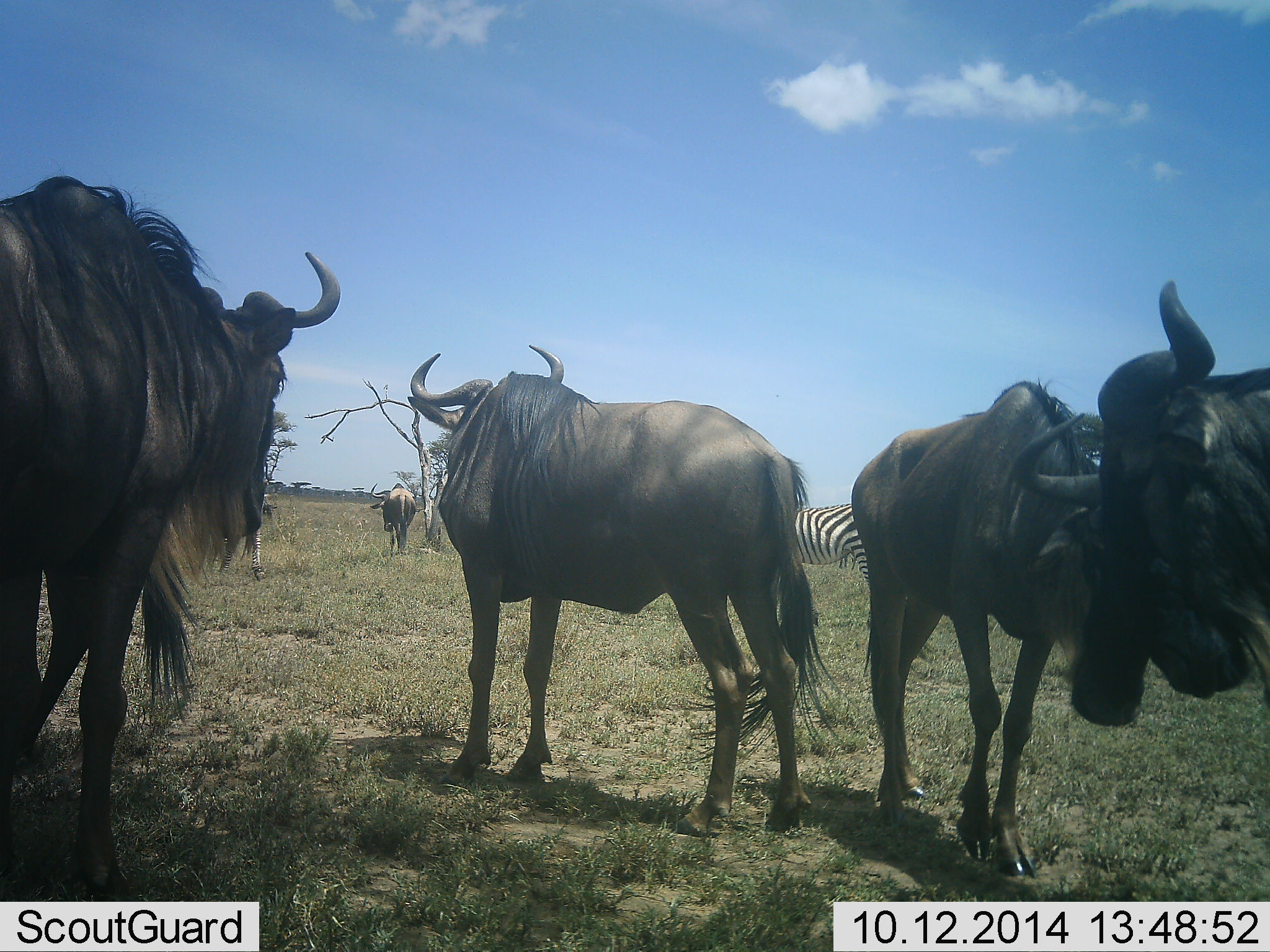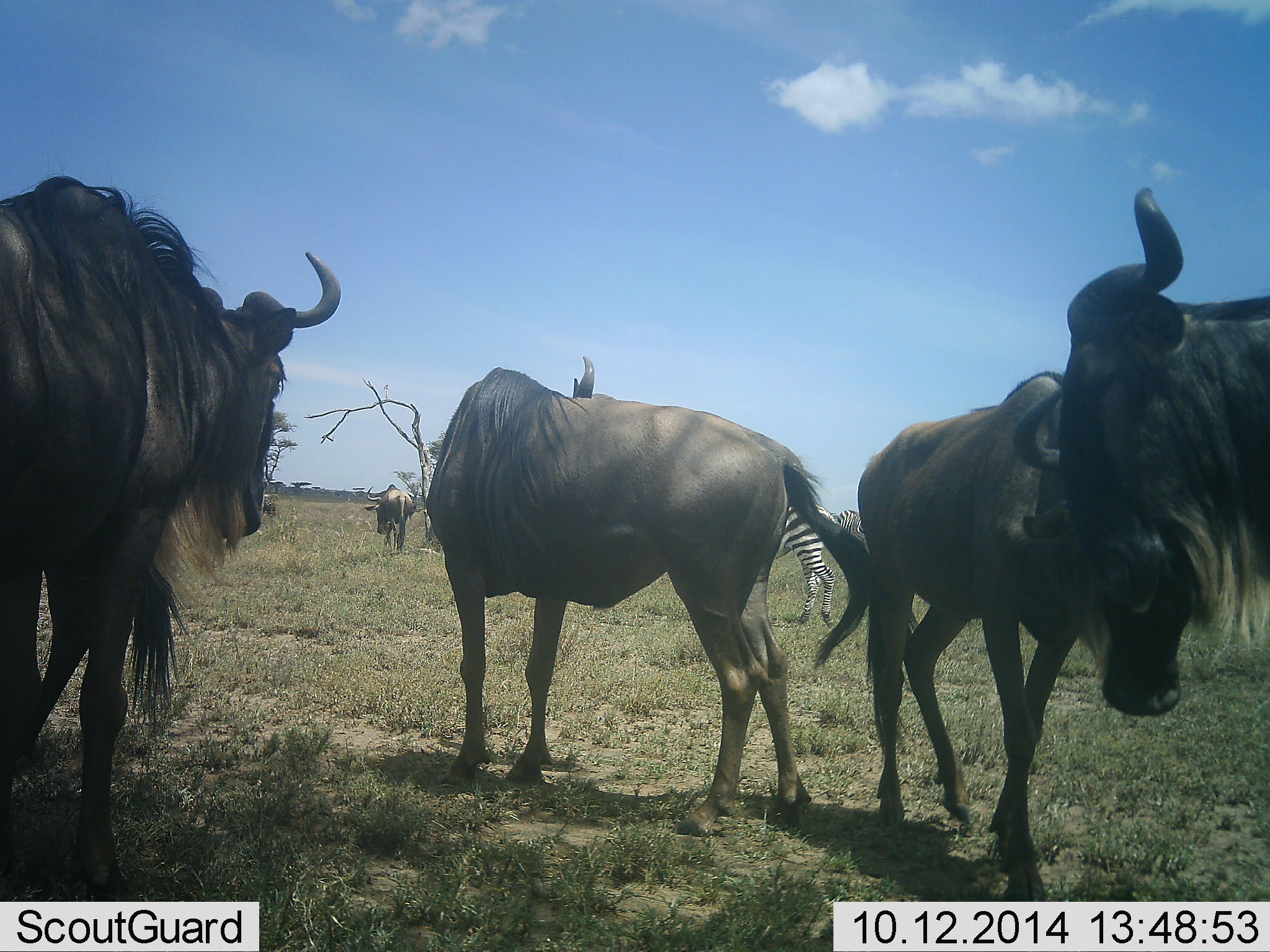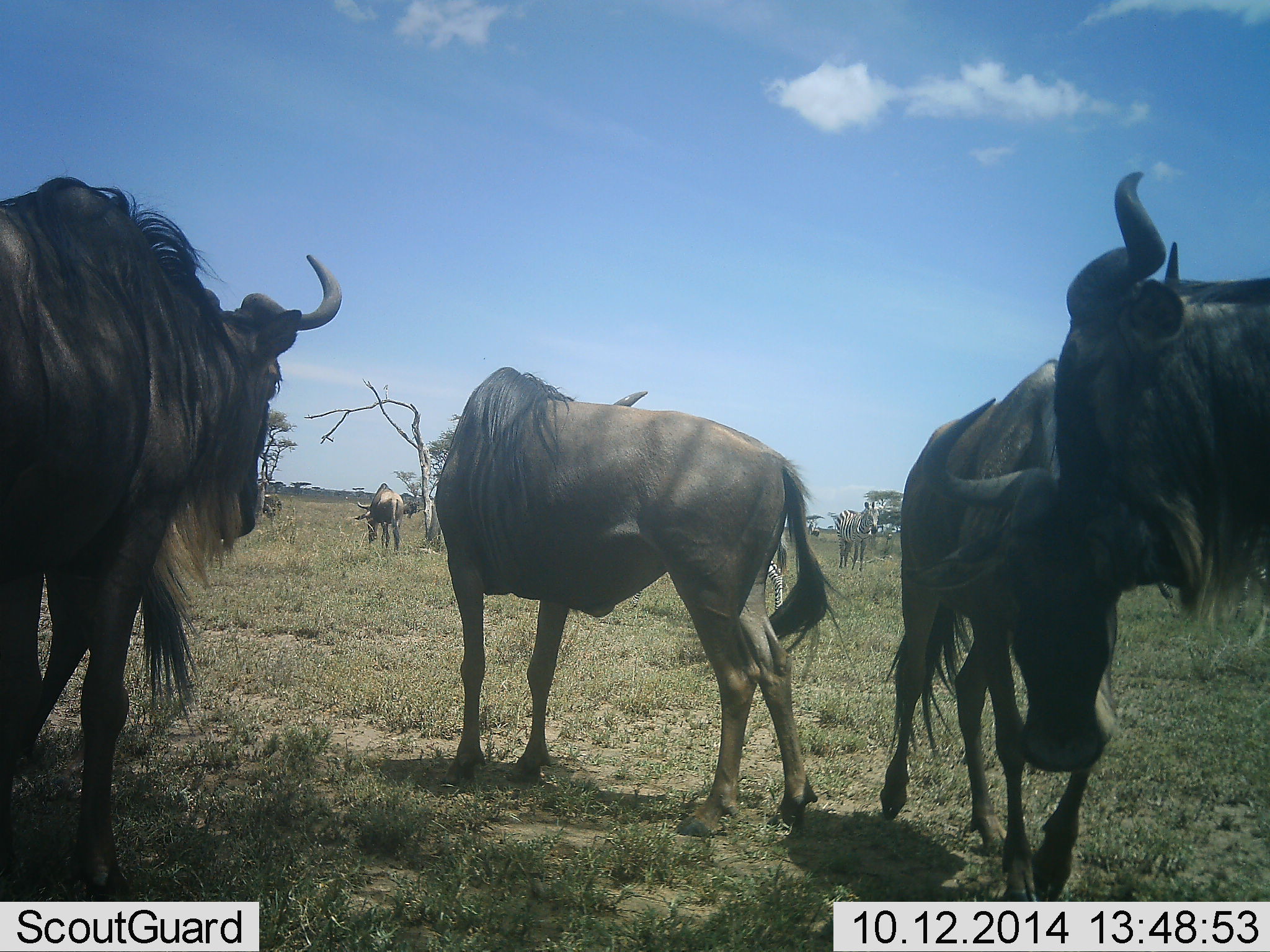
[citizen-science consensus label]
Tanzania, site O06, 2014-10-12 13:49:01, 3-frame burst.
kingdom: Animalia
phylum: Chordata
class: Mammalia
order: Artiodactyla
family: Bovidae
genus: Connochaetes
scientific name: Connochaetes taurinus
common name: blue wildebeest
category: wildebeest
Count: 5.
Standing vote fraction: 73%.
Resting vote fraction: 0%.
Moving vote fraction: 27%.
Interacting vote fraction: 18%.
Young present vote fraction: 0%.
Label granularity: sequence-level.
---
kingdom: Animalia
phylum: Chordata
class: Mammalia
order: Perissodactyla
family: Equidae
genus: Equus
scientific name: Equus quagga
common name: plains zebra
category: zebra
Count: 2.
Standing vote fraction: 70%.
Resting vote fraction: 0%.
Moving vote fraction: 40%.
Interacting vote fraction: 0%.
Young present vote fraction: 0%.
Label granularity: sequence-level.